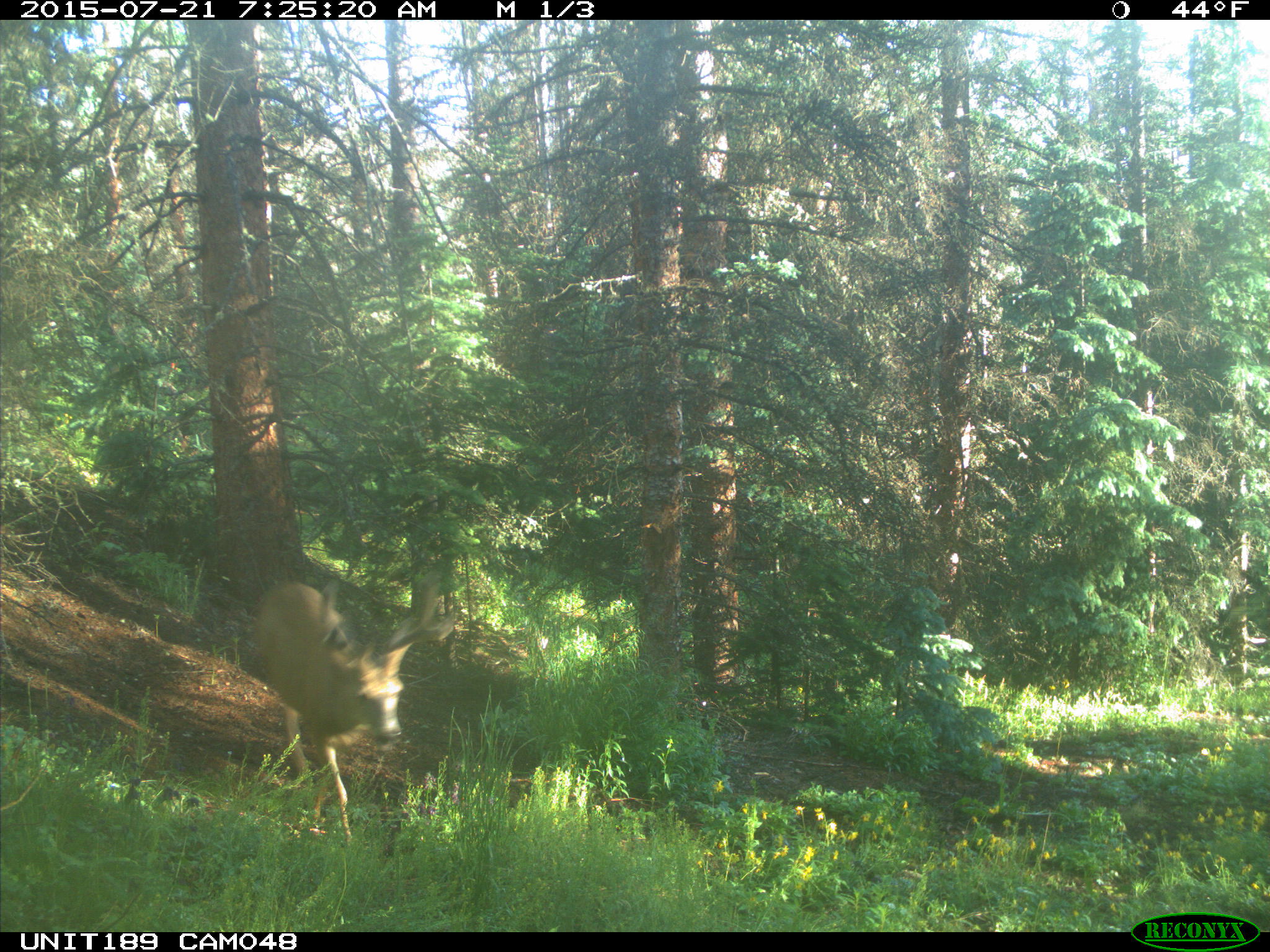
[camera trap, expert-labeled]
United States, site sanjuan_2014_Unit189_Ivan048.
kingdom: Animalia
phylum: Chordata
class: Mammalia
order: Artiodactyla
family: Cervidae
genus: Odocoileus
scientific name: Odocoileus hemionus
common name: mule deer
Odocoileus hemionus (mule deer).